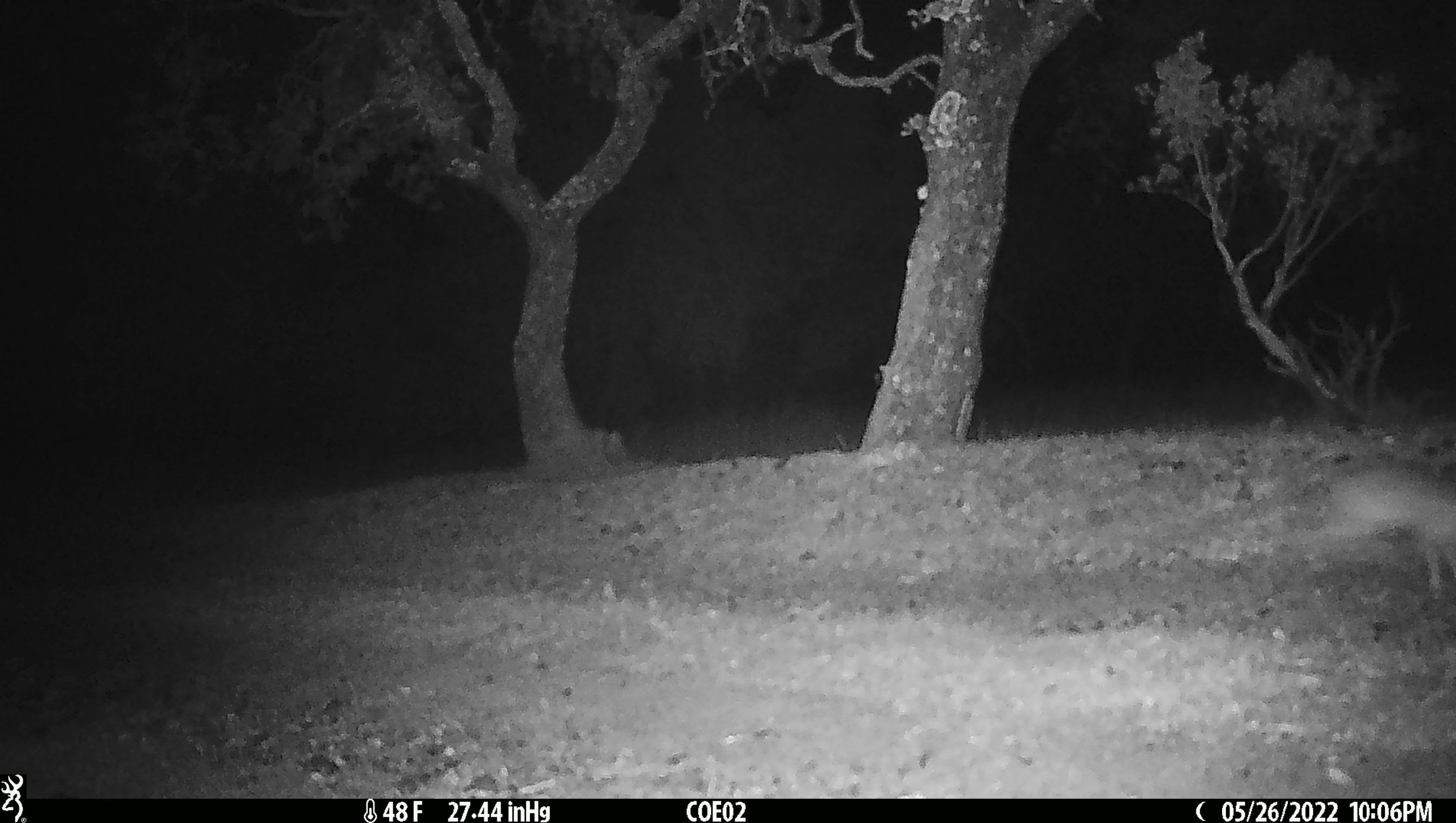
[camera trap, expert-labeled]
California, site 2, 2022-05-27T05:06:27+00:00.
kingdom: Animalia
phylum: Chordata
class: Mammalia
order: Lagomorpha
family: Leporidae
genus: Lepus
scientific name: Lepus californicus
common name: black-tailed jackrabbit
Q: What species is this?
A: Black-tailed jackrabbit (Lepus californicus).